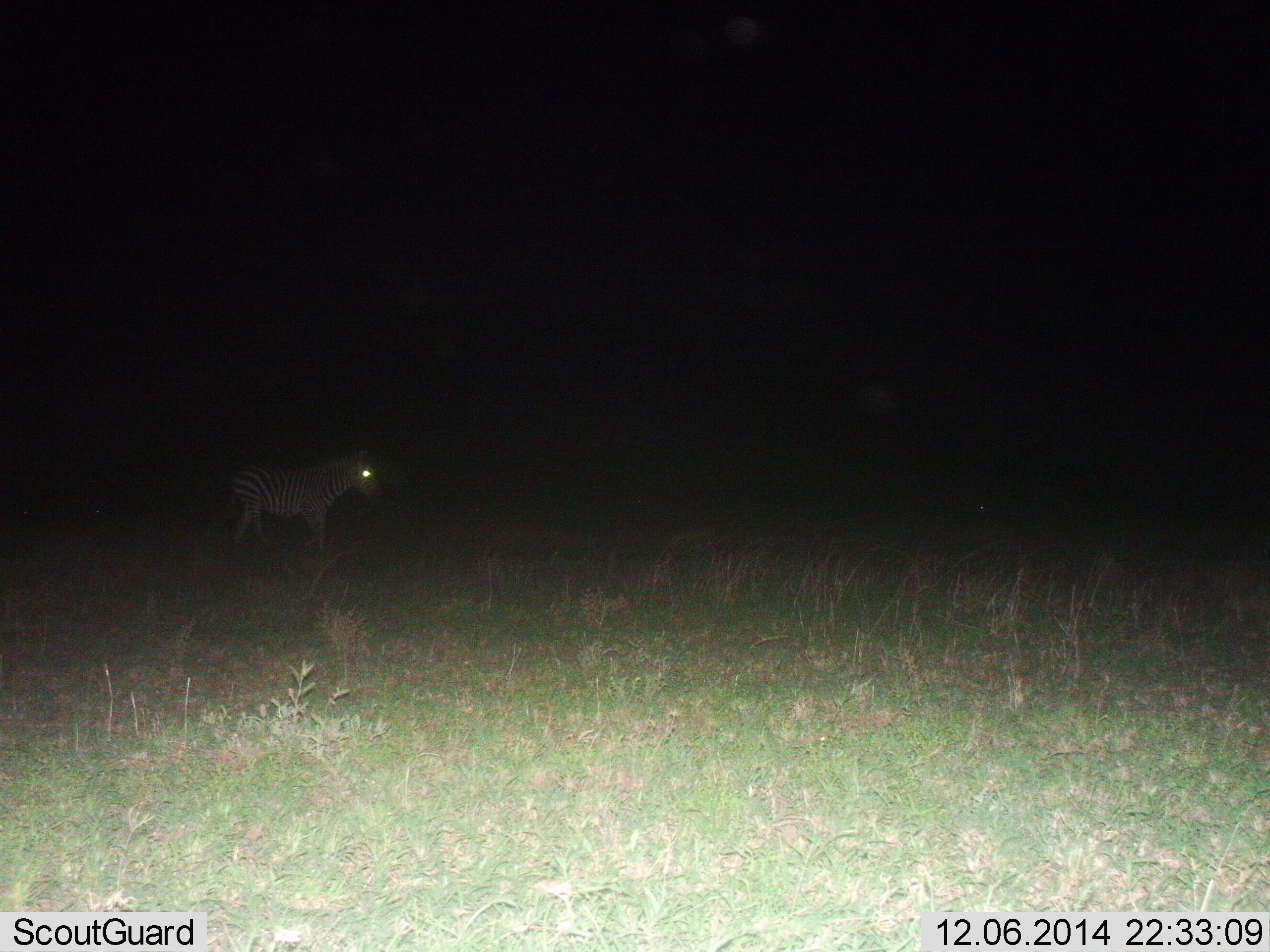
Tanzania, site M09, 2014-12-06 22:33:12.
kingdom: Animalia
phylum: Chordata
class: Mammalia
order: Perissodactyla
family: Equidae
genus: Equus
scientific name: Equus quagga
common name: plains zebra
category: zebra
Zebra (plains zebra) (Equus quagga), count 1. Behavior (volunteer vote fractions): standing 70%, resting 0%, moving 40%, interacting 0%. Young present (vote fraction): 0%. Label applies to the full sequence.